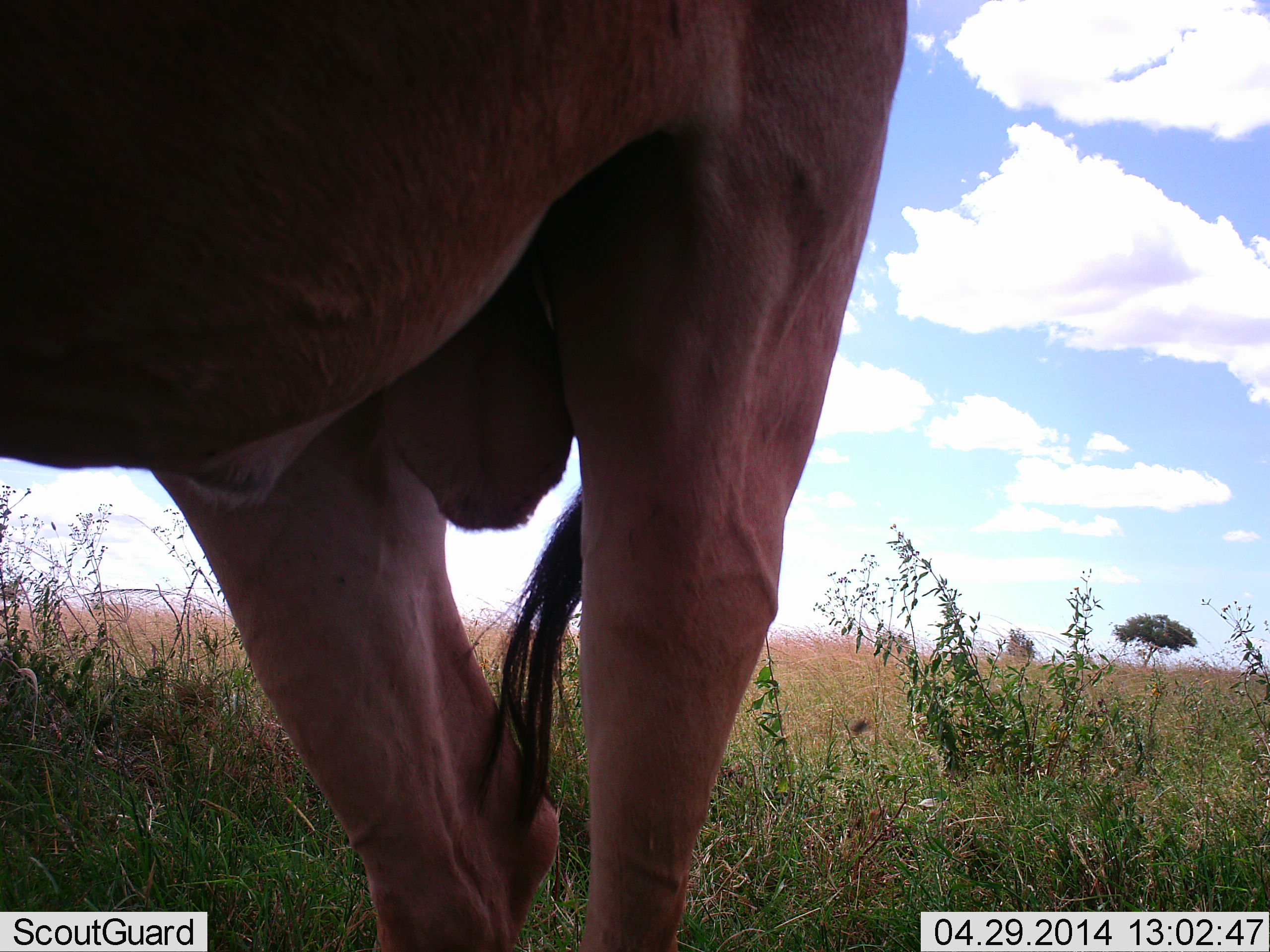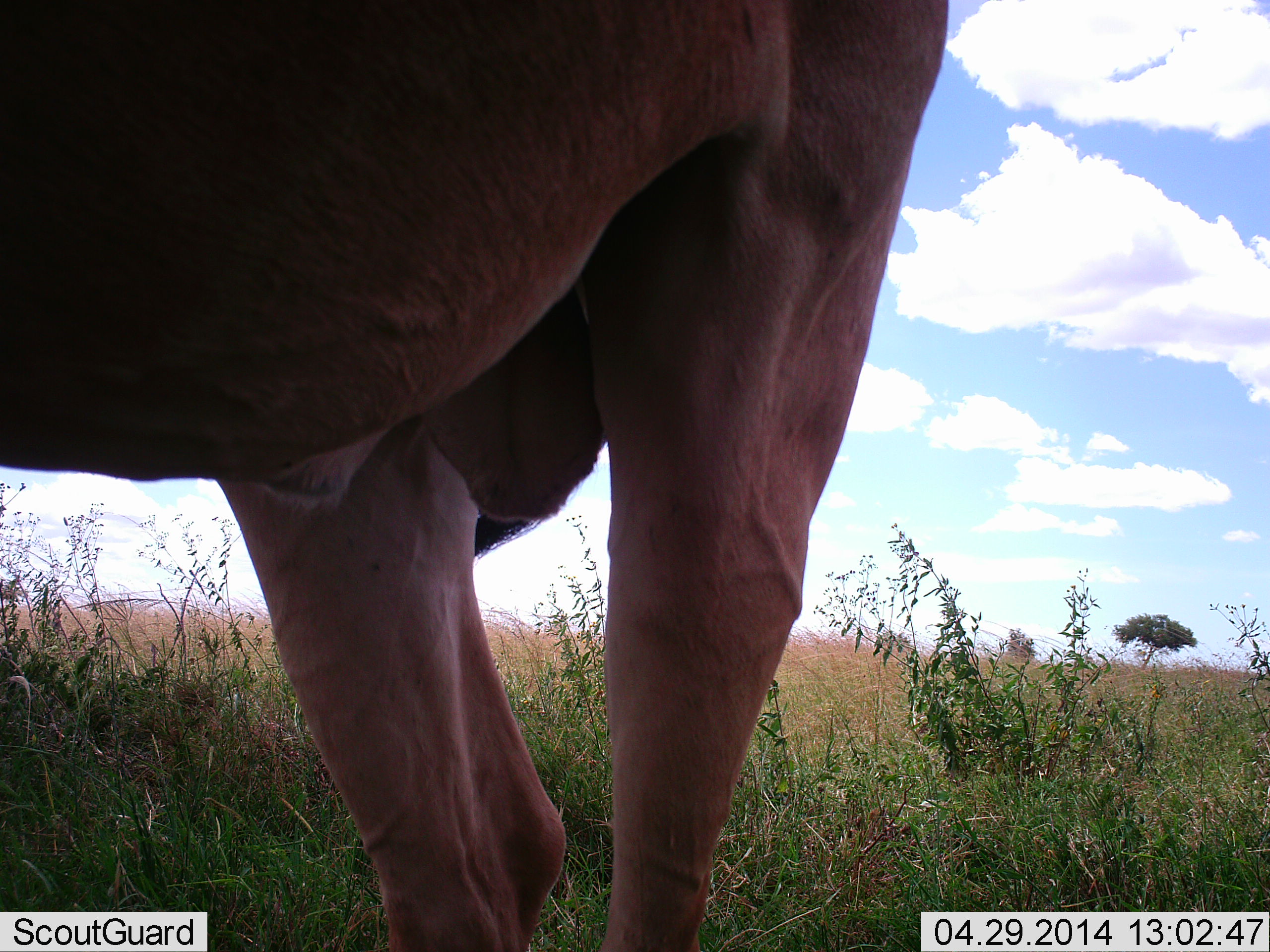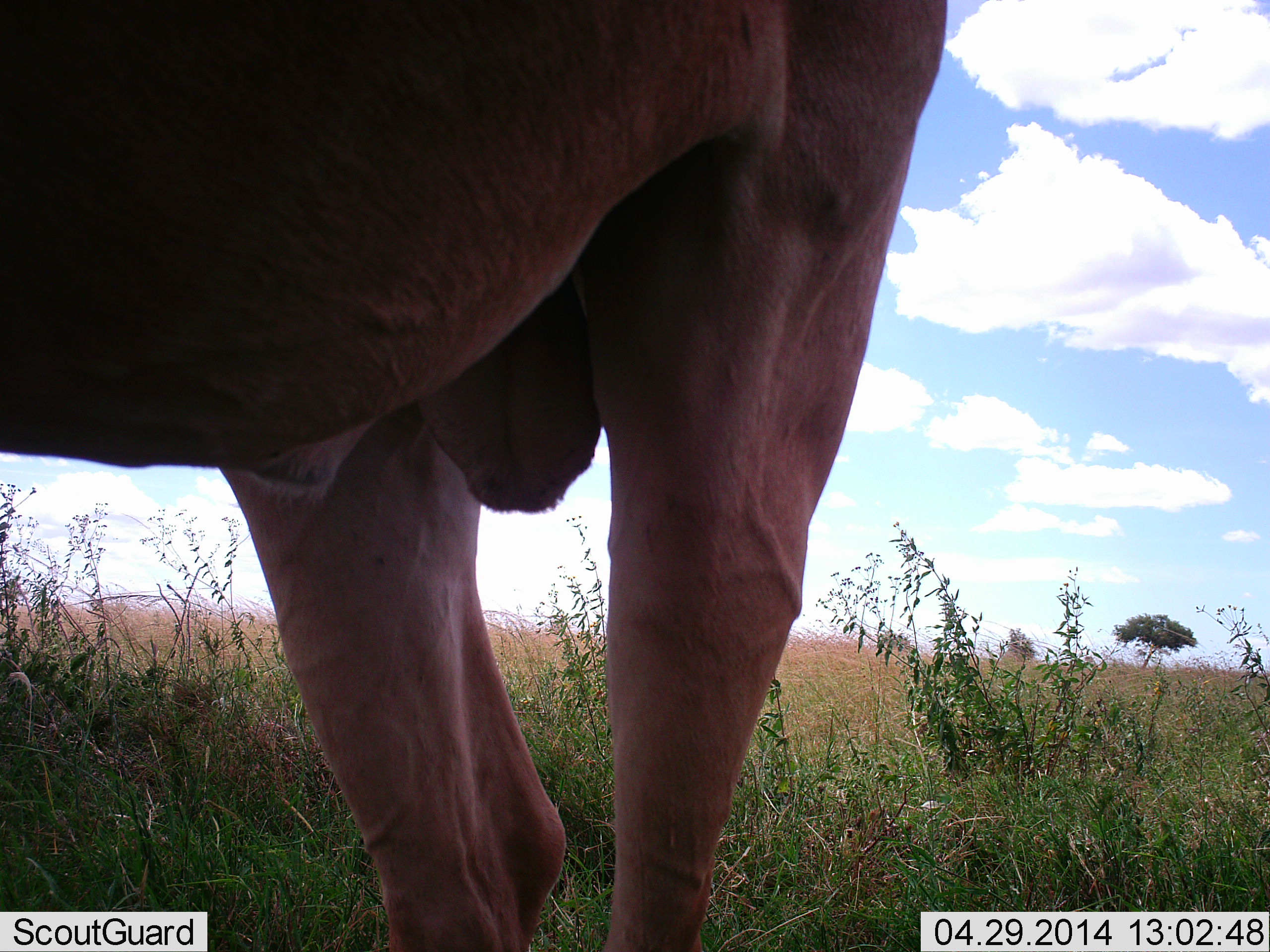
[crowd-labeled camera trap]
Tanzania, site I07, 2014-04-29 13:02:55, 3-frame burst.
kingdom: Animalia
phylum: Chordata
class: Mammalia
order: Artiodactyla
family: Bovidae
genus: Alcelaphus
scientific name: Alcelaphus buselaphus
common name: hartebeest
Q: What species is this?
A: Hartebeest (Alcelaphus buselaphus).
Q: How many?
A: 1.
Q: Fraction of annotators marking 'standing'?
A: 100%.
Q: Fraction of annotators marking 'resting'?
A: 11%.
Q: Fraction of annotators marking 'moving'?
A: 0%.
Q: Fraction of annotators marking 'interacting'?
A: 0%.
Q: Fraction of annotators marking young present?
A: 0%.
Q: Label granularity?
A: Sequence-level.